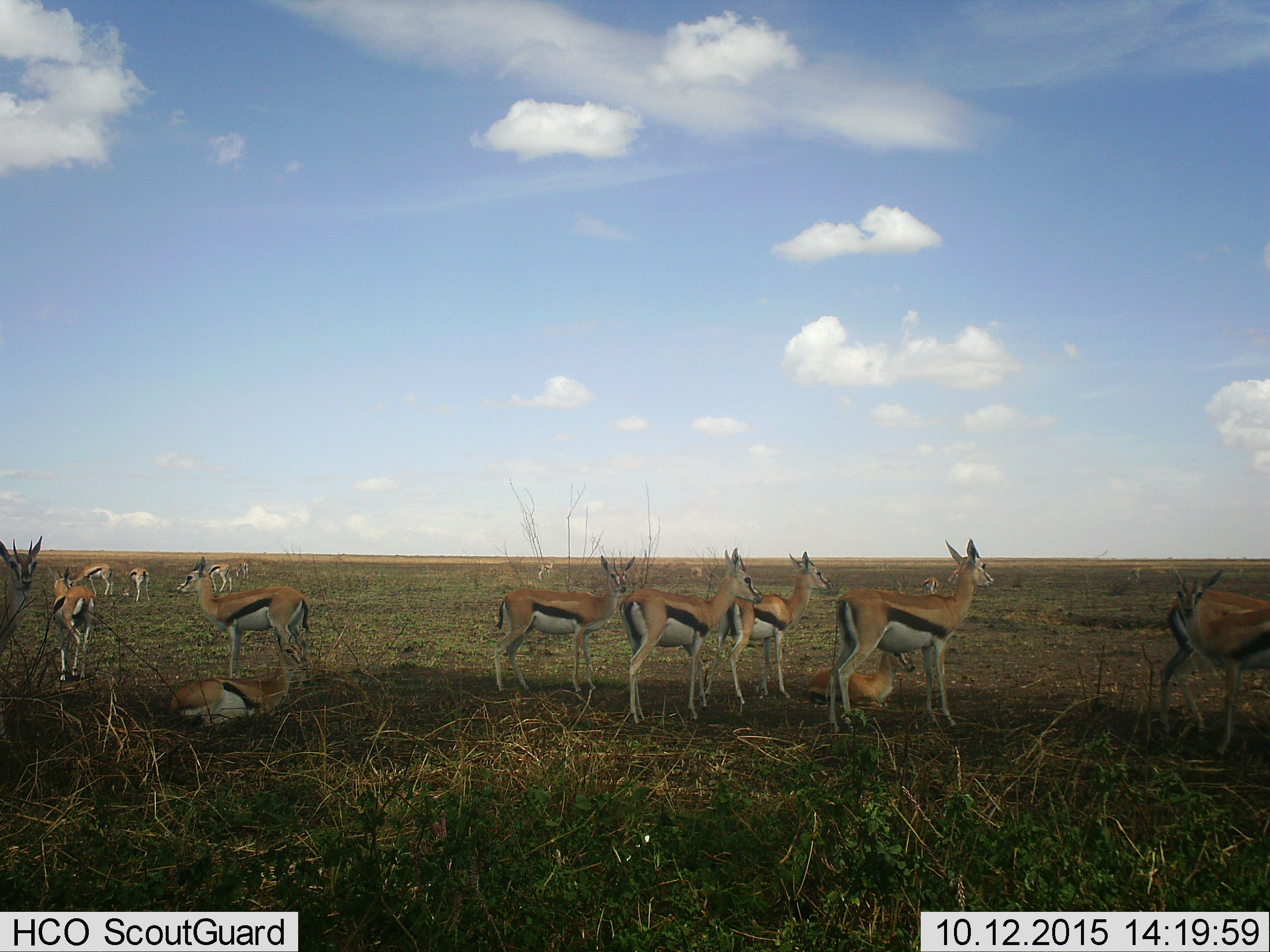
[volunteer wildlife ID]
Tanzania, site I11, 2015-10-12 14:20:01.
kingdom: Animalia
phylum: Chordata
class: Mammalia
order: Artiodactyla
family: Bovidae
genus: Eudorcas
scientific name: Eudorcas thomsonii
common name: thomson's gazelle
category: gazellethomsons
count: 11-50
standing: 100%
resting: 80%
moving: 20%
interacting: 30%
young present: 40%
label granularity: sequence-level